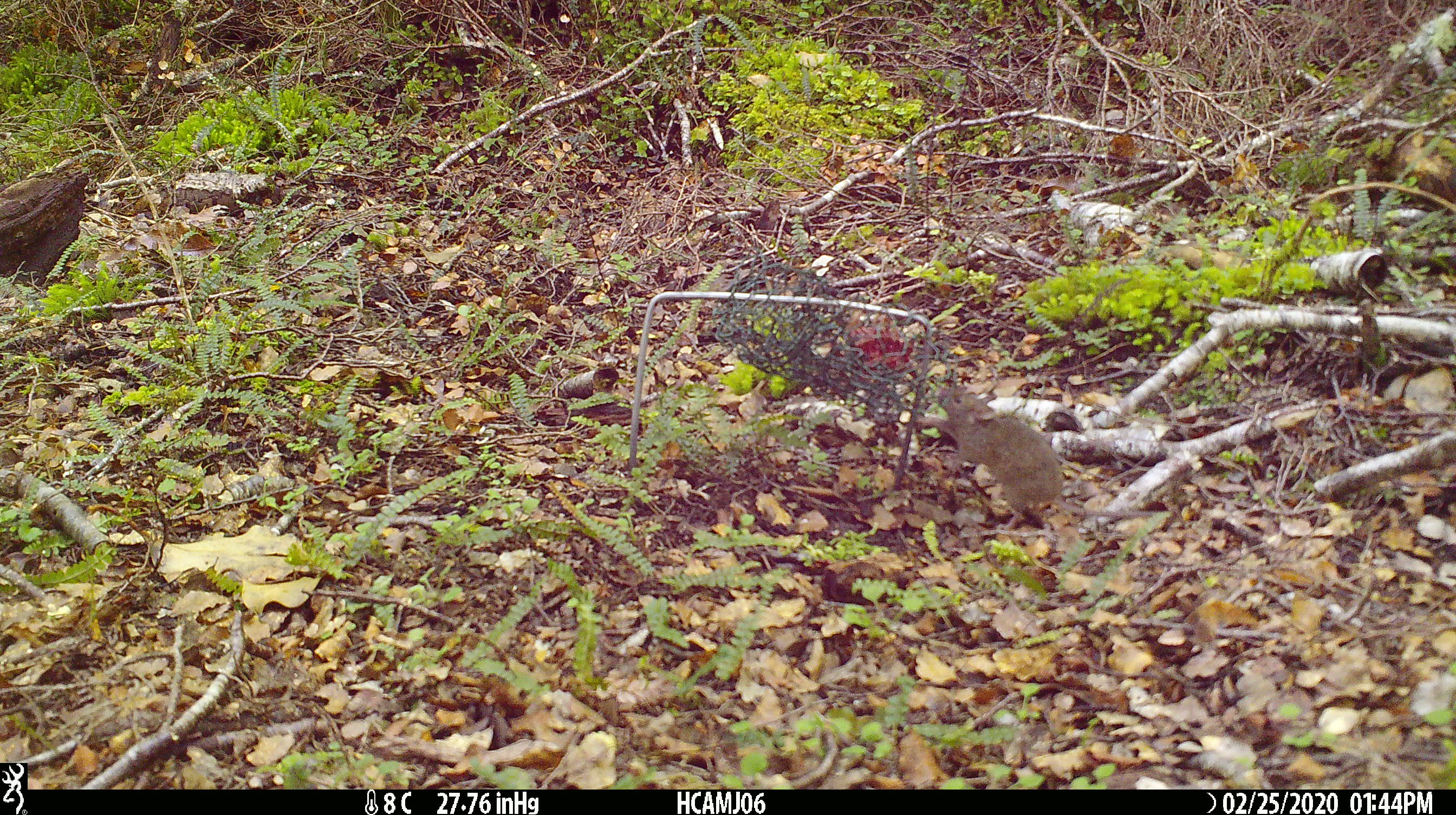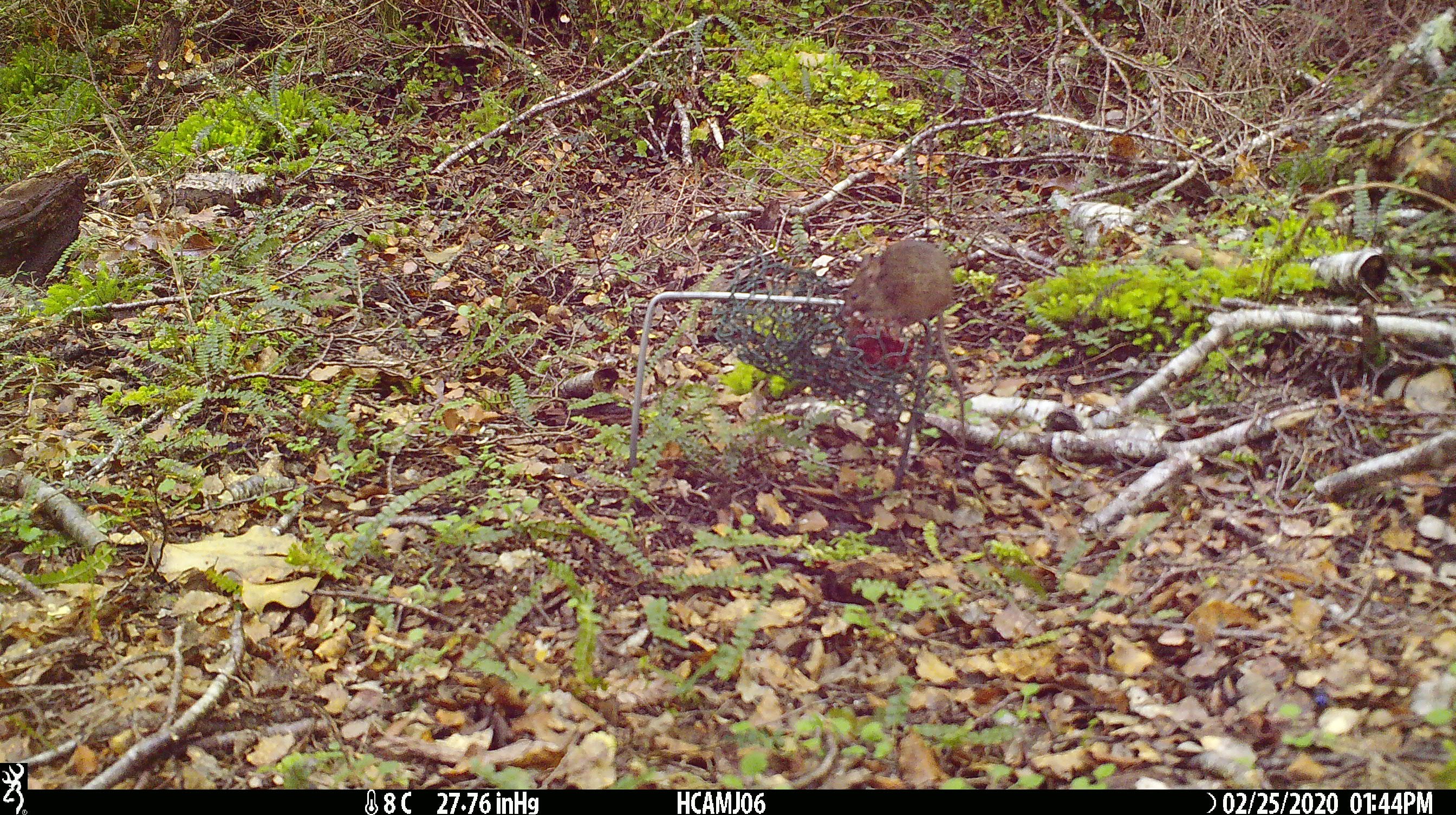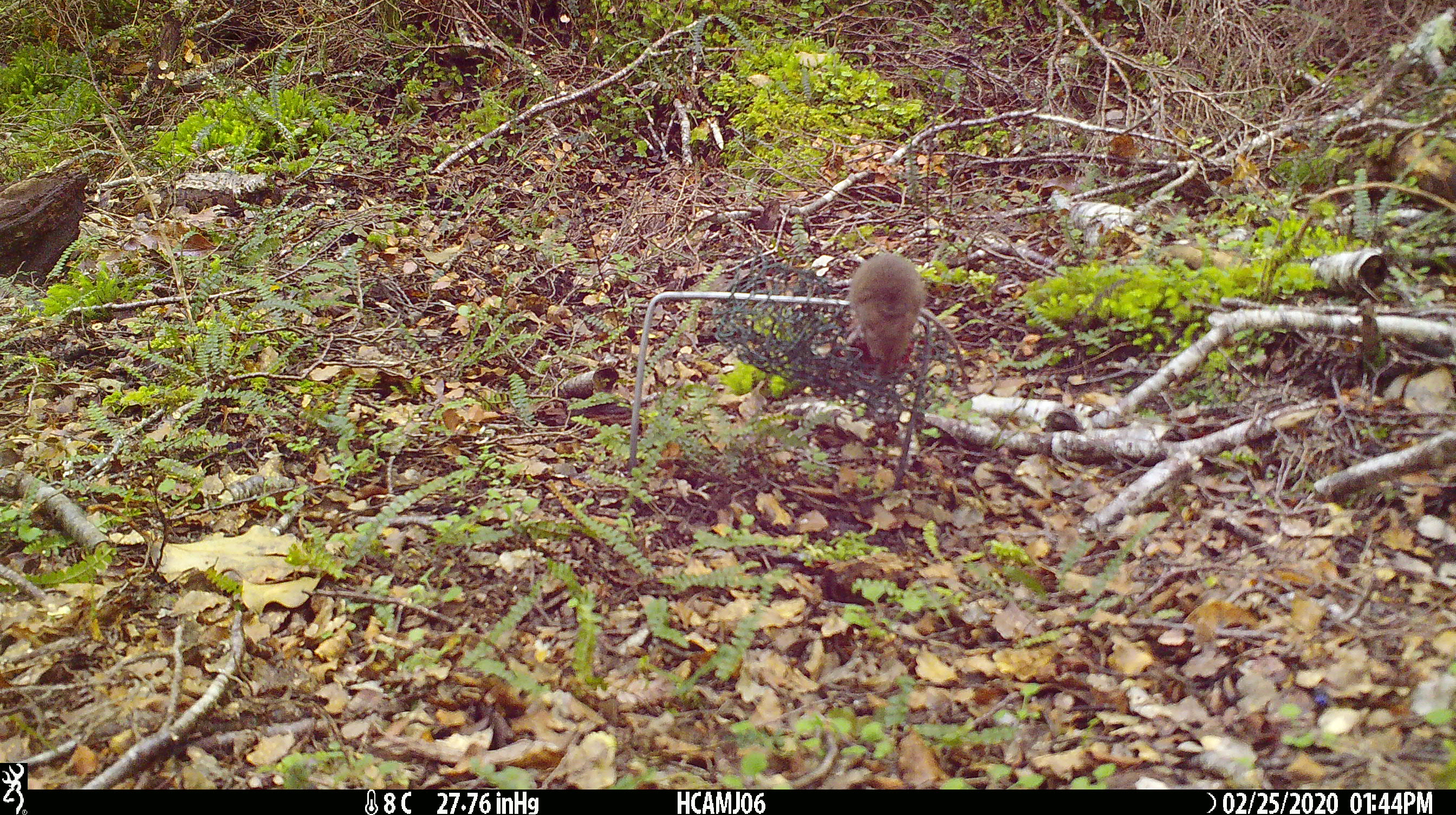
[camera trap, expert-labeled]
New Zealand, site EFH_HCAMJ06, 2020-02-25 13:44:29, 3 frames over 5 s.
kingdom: Animalia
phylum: Chordata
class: Mammalia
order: Rodentia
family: Muridae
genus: Mus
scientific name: Mus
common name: mouse